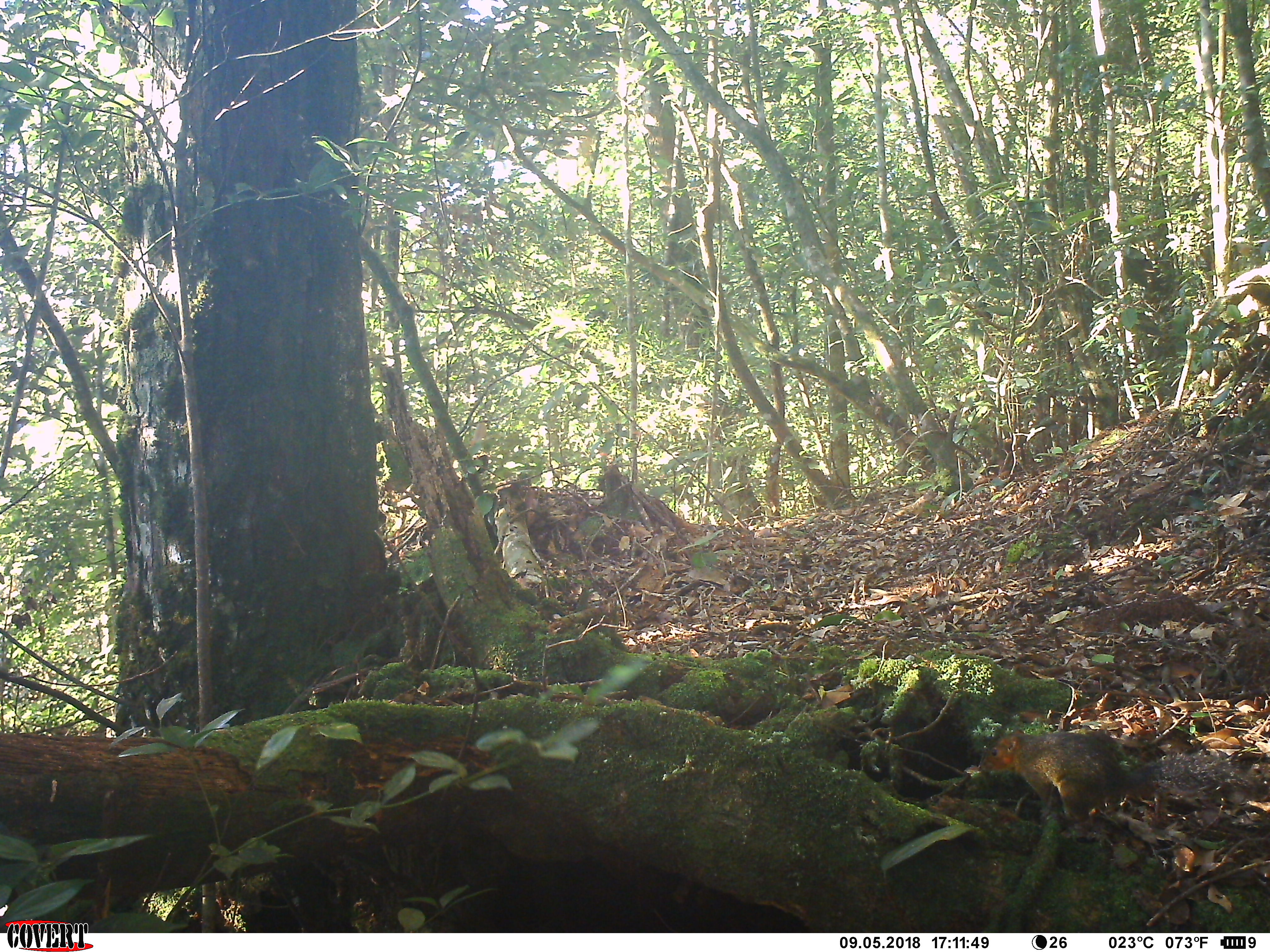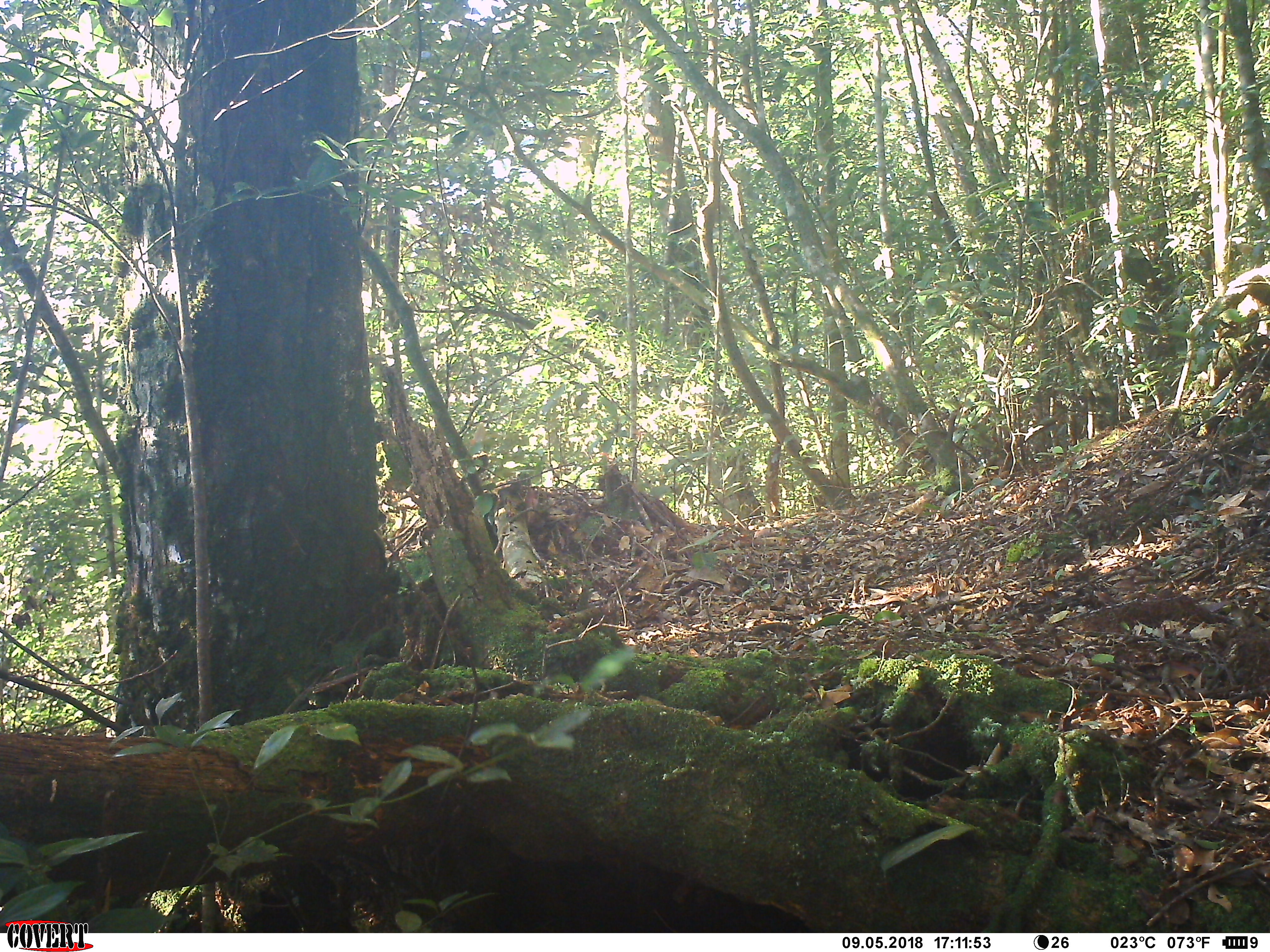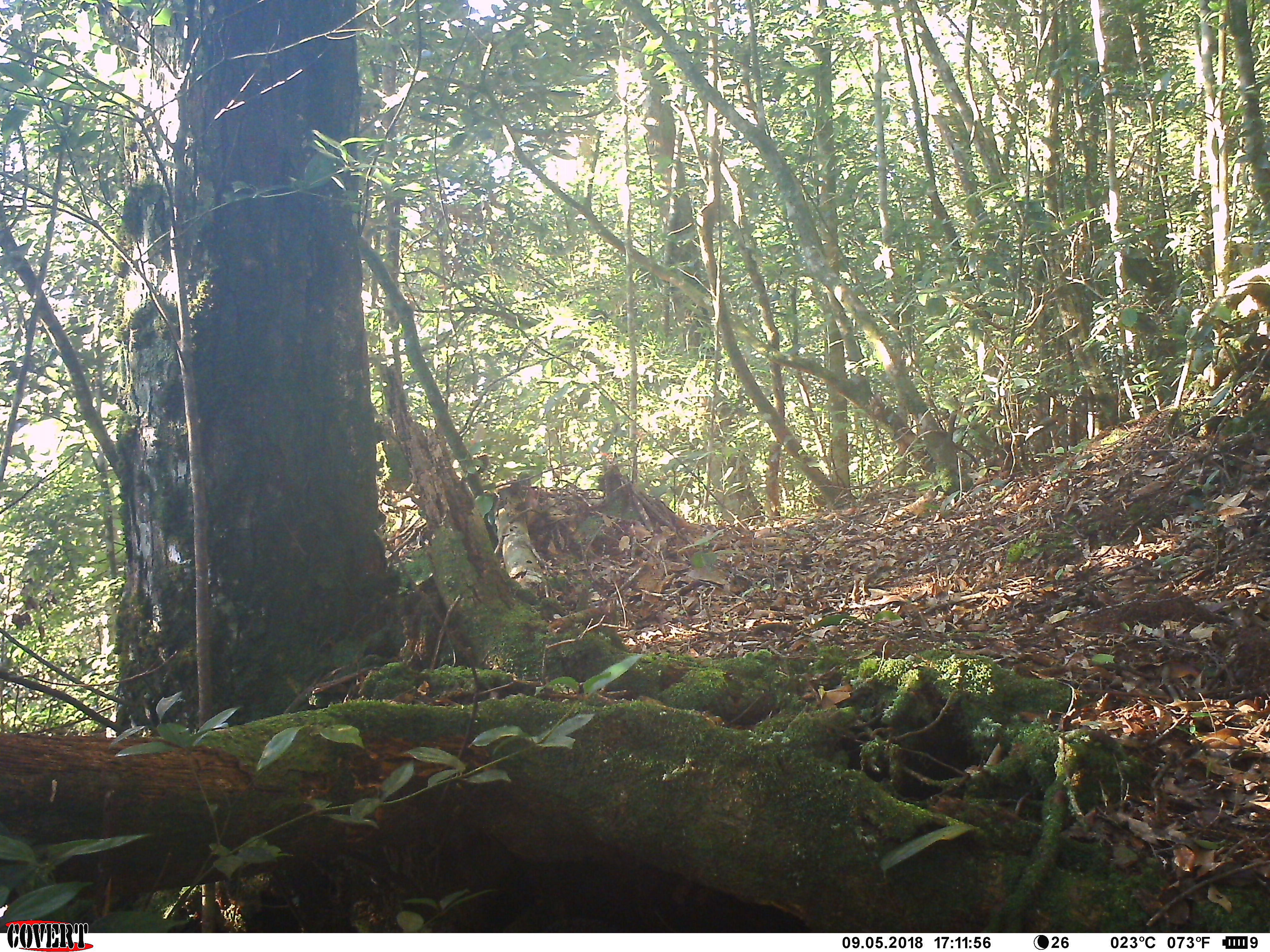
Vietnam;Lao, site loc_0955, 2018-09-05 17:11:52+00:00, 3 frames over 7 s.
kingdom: Animalia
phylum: Chordata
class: Mammalia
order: Rodentia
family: Sciuridae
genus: Dremomys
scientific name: Dremomys rufigenis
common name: red-cheeked squirrel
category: red cheeked squirrel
Red cheeked squirrel (red-cheeked squirrel) (Dremomys rufigenis). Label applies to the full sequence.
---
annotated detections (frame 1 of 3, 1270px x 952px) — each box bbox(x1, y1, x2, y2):
red cheeked squirrel: bbox(977, 727, 1255, 840)